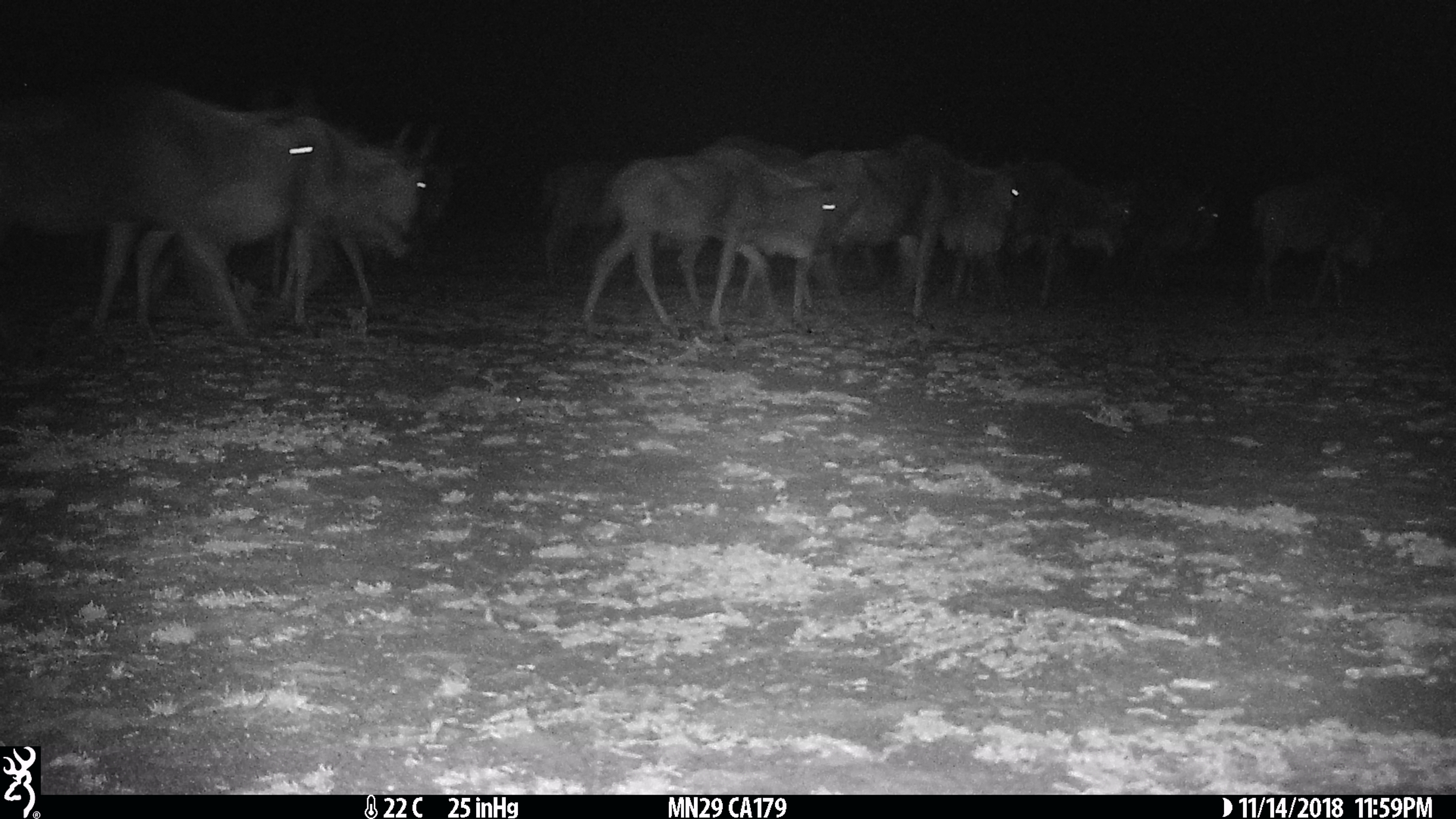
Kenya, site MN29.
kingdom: Animalia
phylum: Chordata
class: Mammalia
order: Artiodactyla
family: Bovidae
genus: Connochaetes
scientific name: Connochaetes taurinus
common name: blue wildebeest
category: wildebeest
Wildebeest (blue wildebeest) (Connochaetes taurinus).